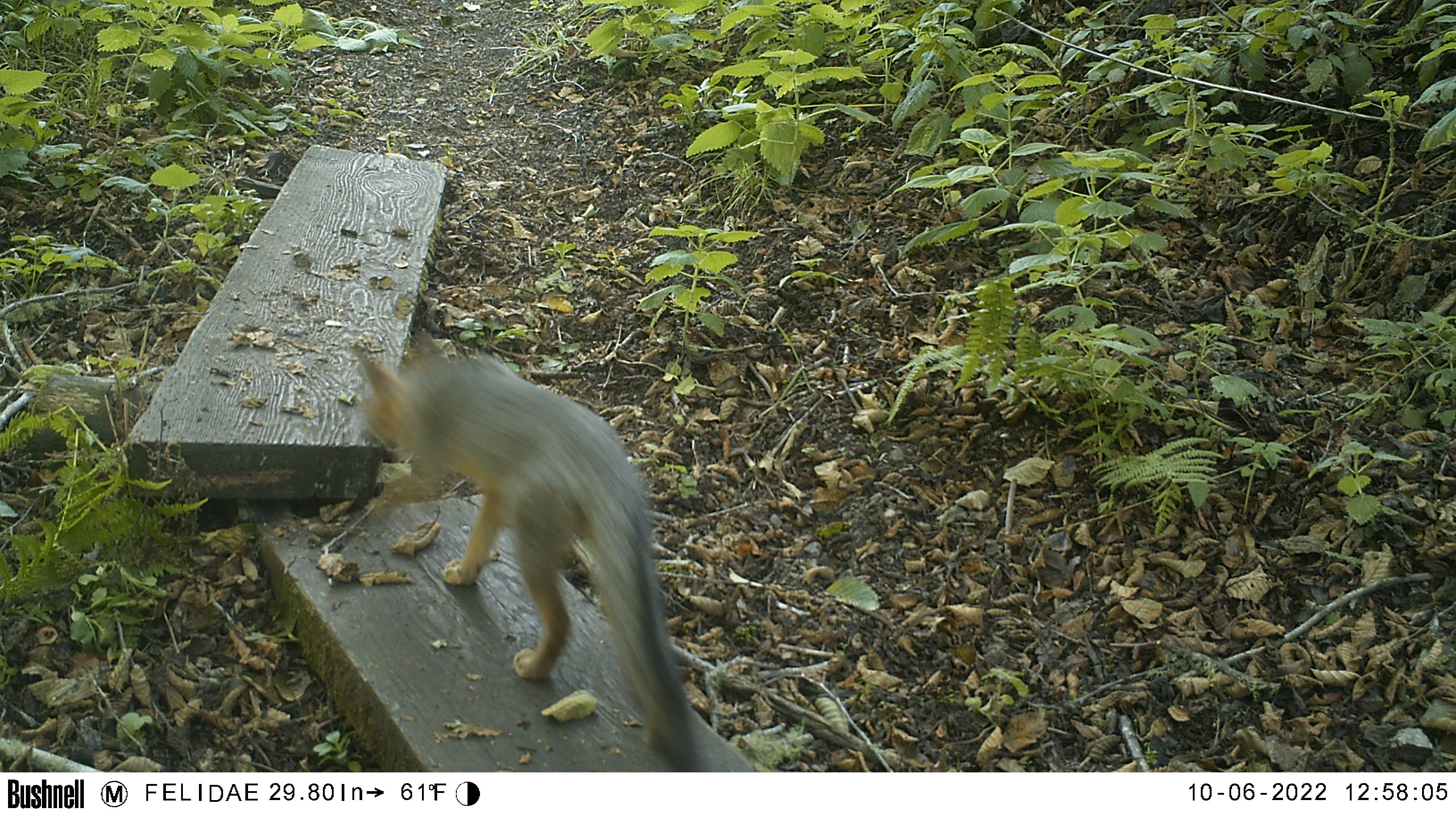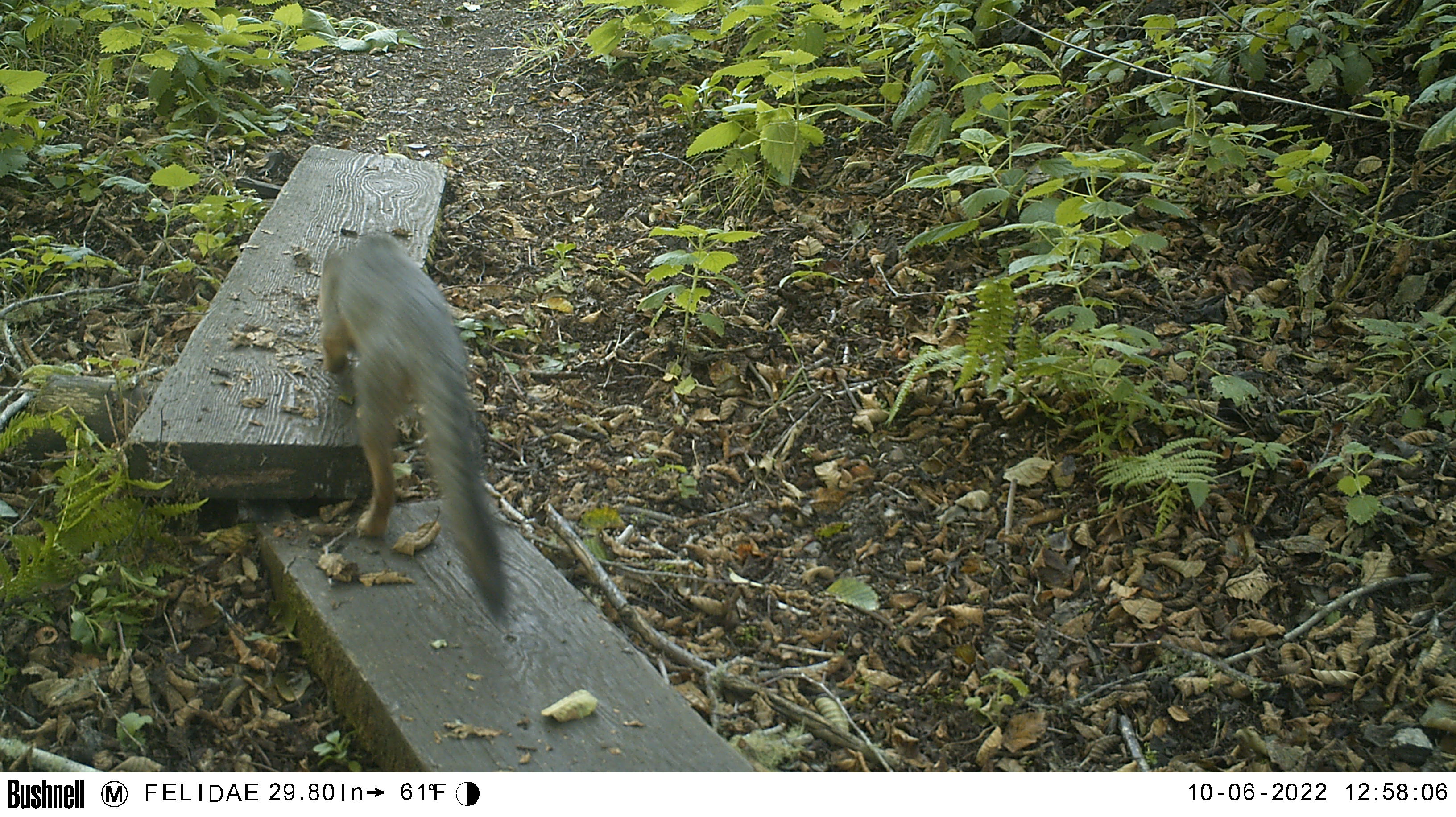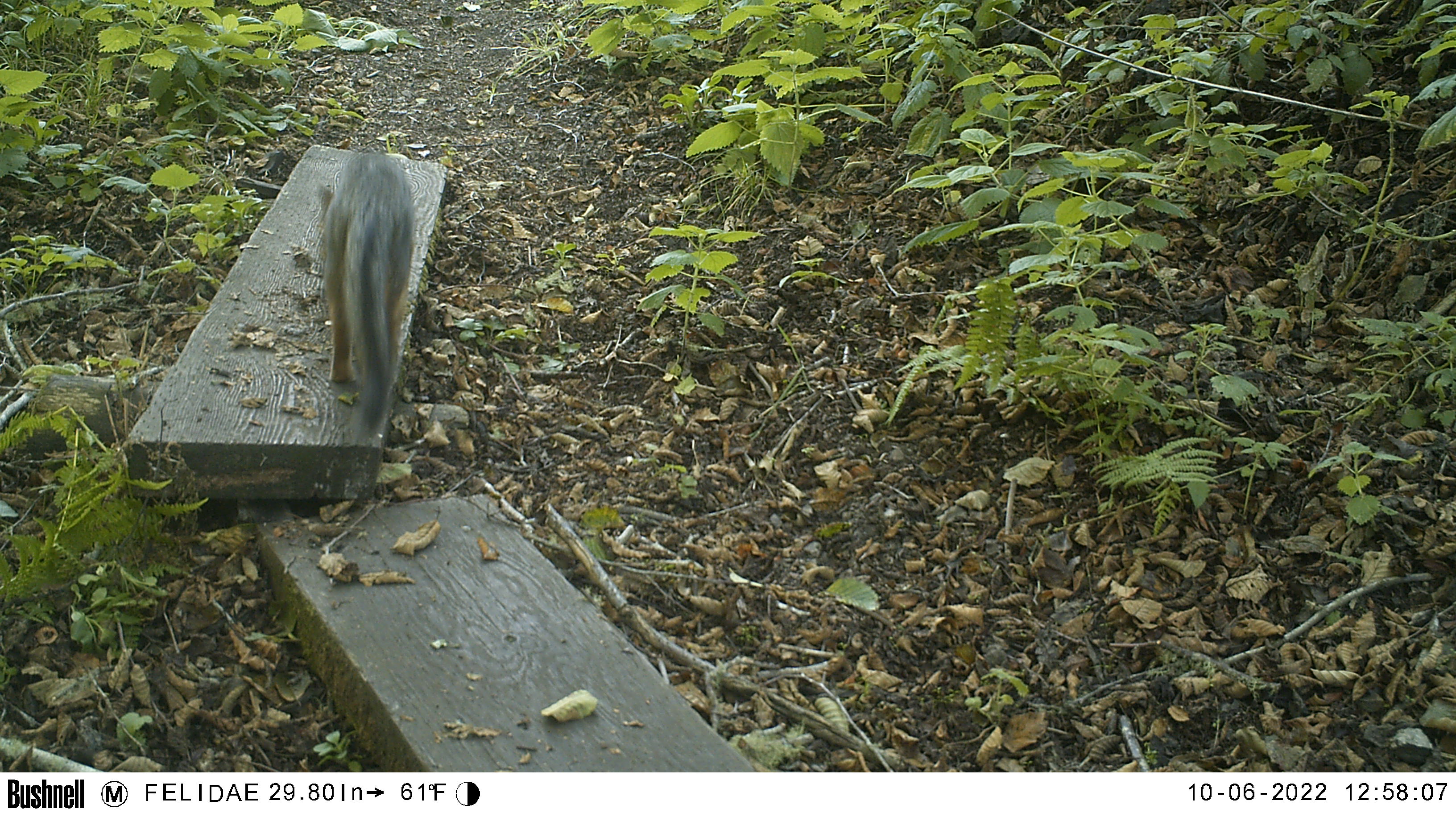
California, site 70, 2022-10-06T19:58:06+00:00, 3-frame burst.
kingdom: Animalia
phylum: Chordata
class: Mammalia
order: Carnivora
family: Canidae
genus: Urocyon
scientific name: Urocyon cinereoargenteus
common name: gray fox